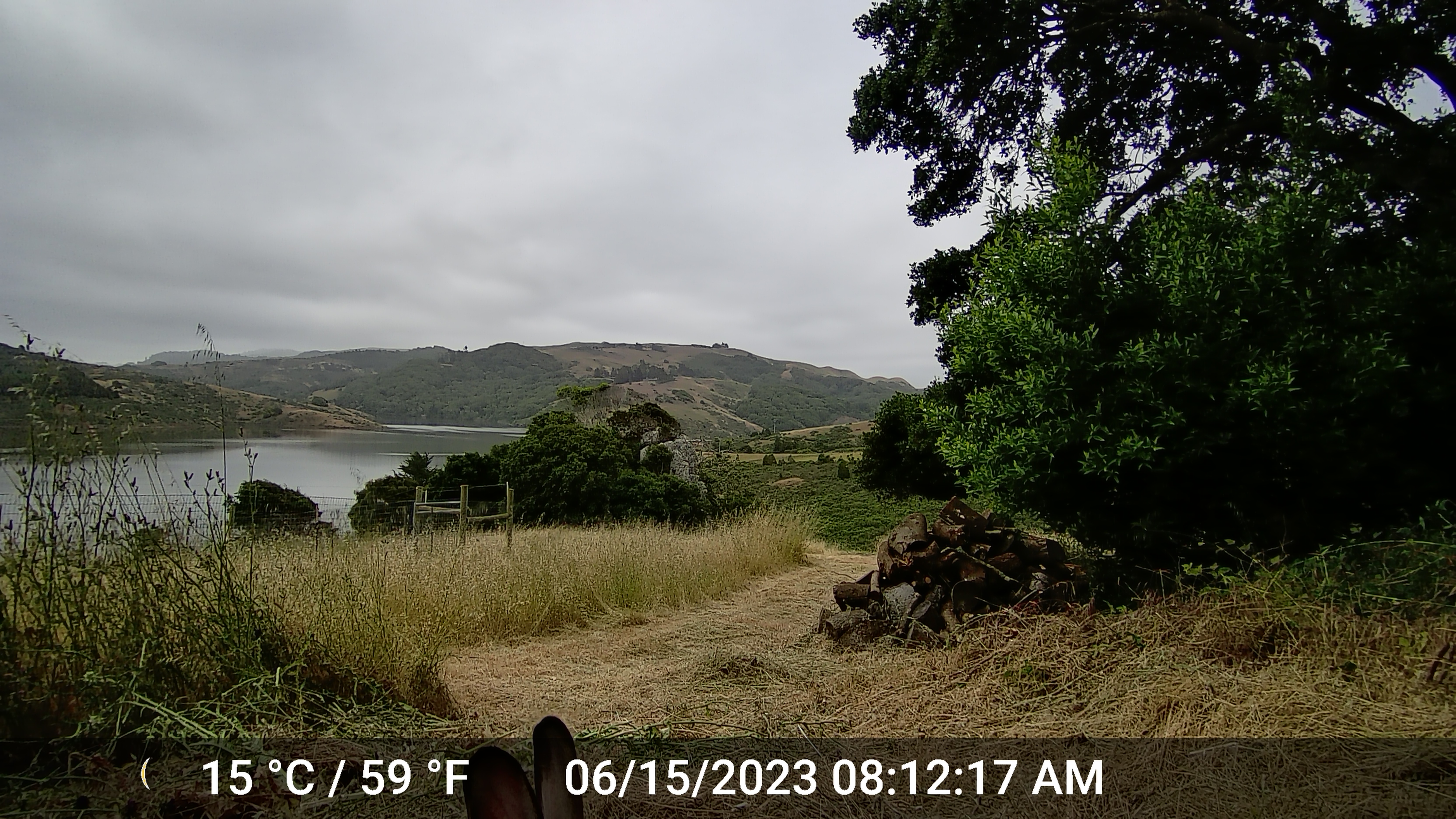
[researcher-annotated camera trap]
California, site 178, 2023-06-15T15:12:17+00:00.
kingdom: Animalia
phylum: Chordata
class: Mammalia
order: Lagomorpha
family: Leporidae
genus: Lepus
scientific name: Lepus californicus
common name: black-tailed jackrabbit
Black-tailed jackrabbit (Lepus californicus).